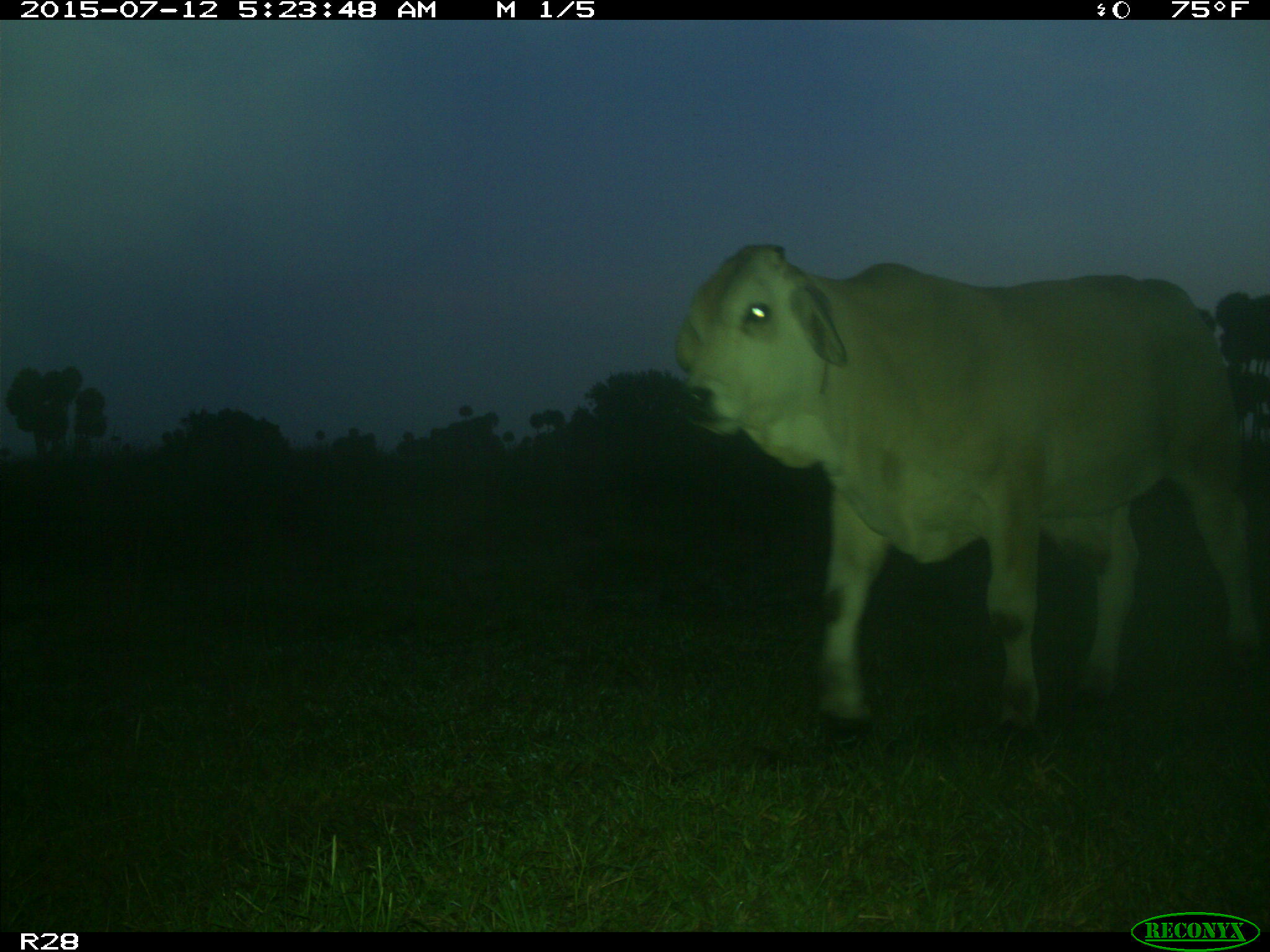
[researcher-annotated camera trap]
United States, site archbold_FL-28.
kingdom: Animalia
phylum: Chordata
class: Mammalia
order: Artiodactyla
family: Bovidae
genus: Bos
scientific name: Bos taurus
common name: domestic cow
Bos taurus (domestic cow).